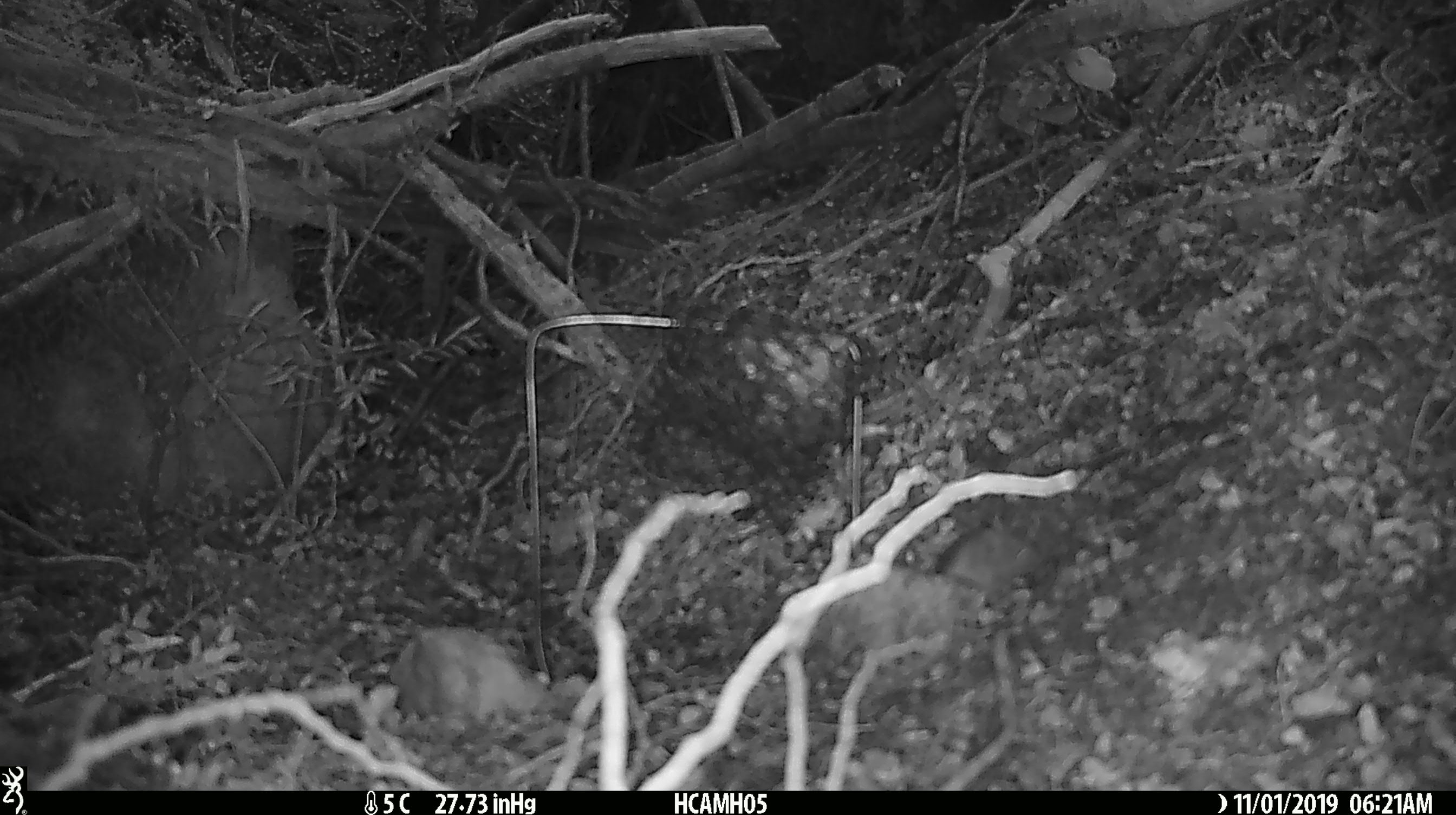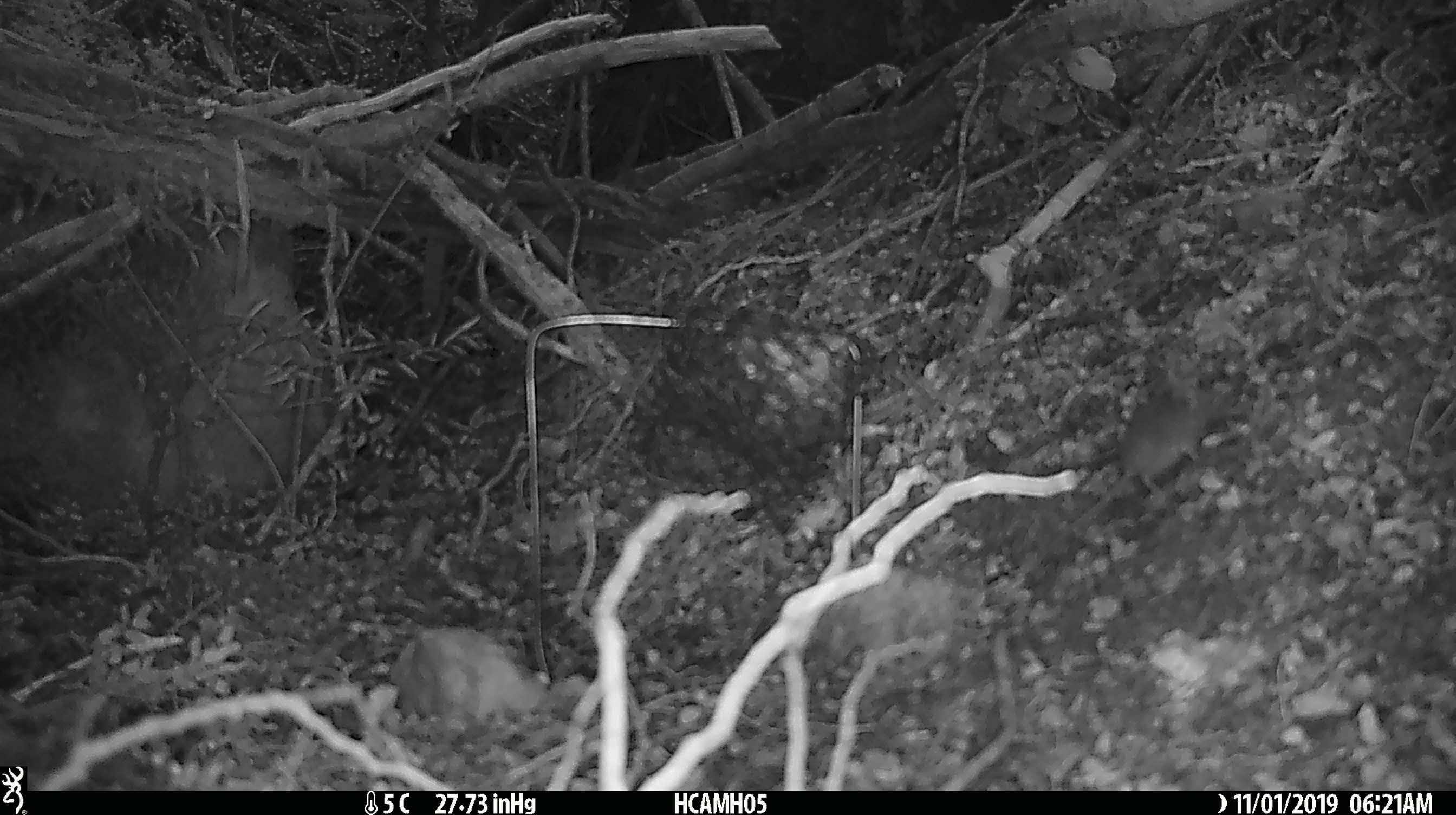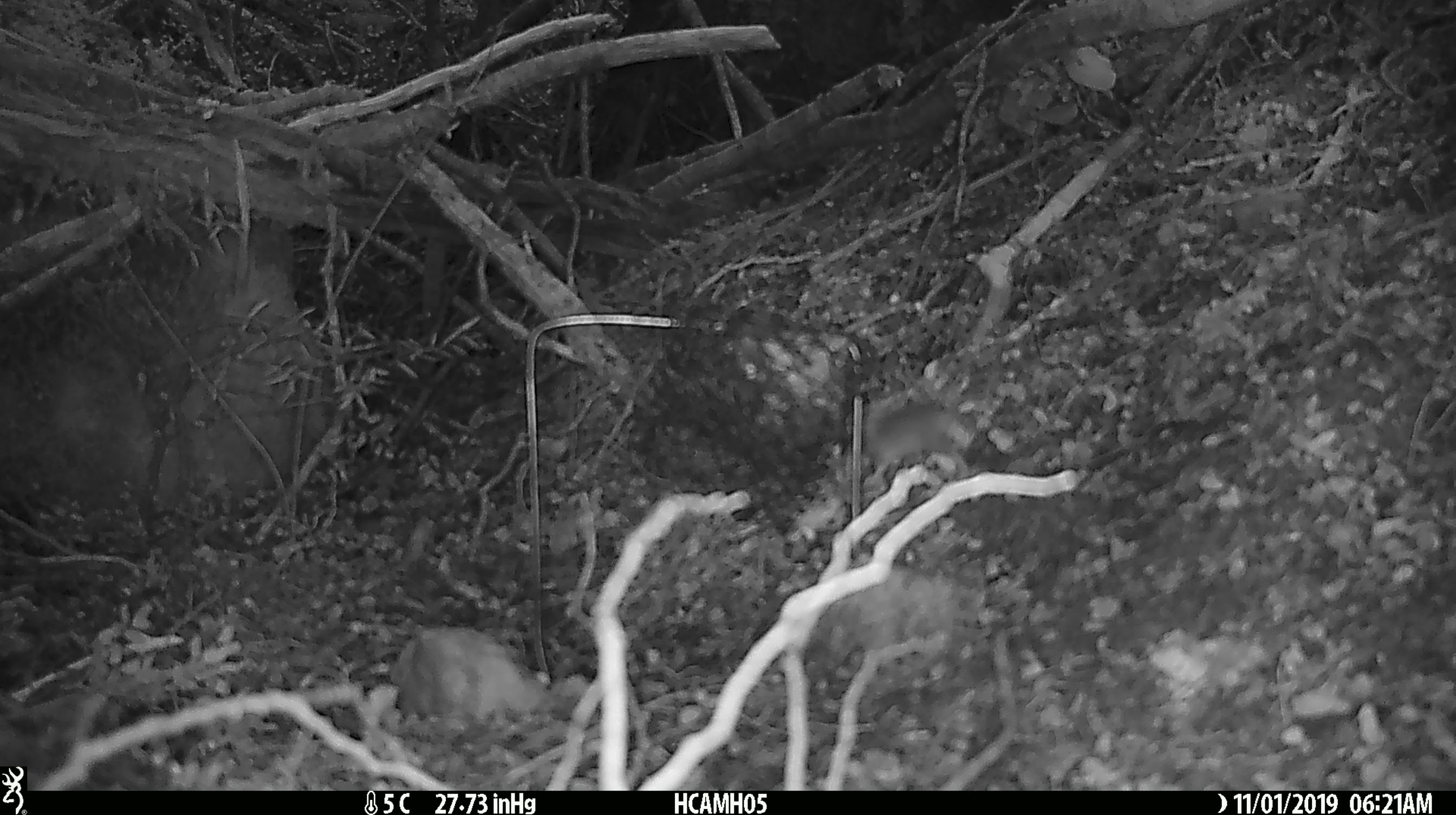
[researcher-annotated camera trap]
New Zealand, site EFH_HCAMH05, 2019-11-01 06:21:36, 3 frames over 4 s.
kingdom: Animalia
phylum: Chordata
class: Mammalia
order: Rodentia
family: Muridae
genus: Mus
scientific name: Mus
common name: mouse